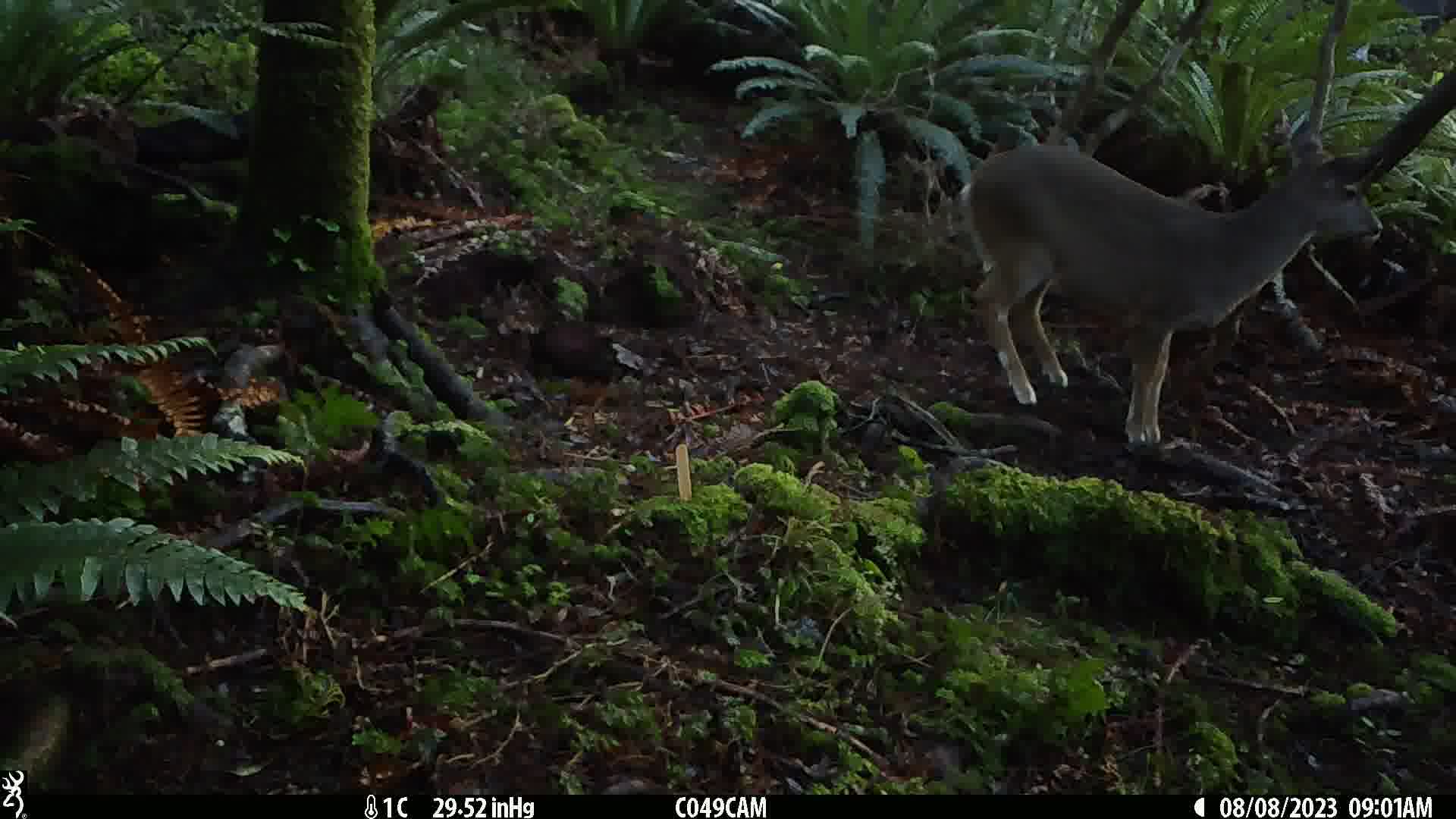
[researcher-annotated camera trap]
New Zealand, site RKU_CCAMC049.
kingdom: Animalia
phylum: Chordata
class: Mammalia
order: Artiodactyla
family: Cervidae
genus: Odocoileus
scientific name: Odocoileus virginianus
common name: white-tailed deer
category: white tailed deer